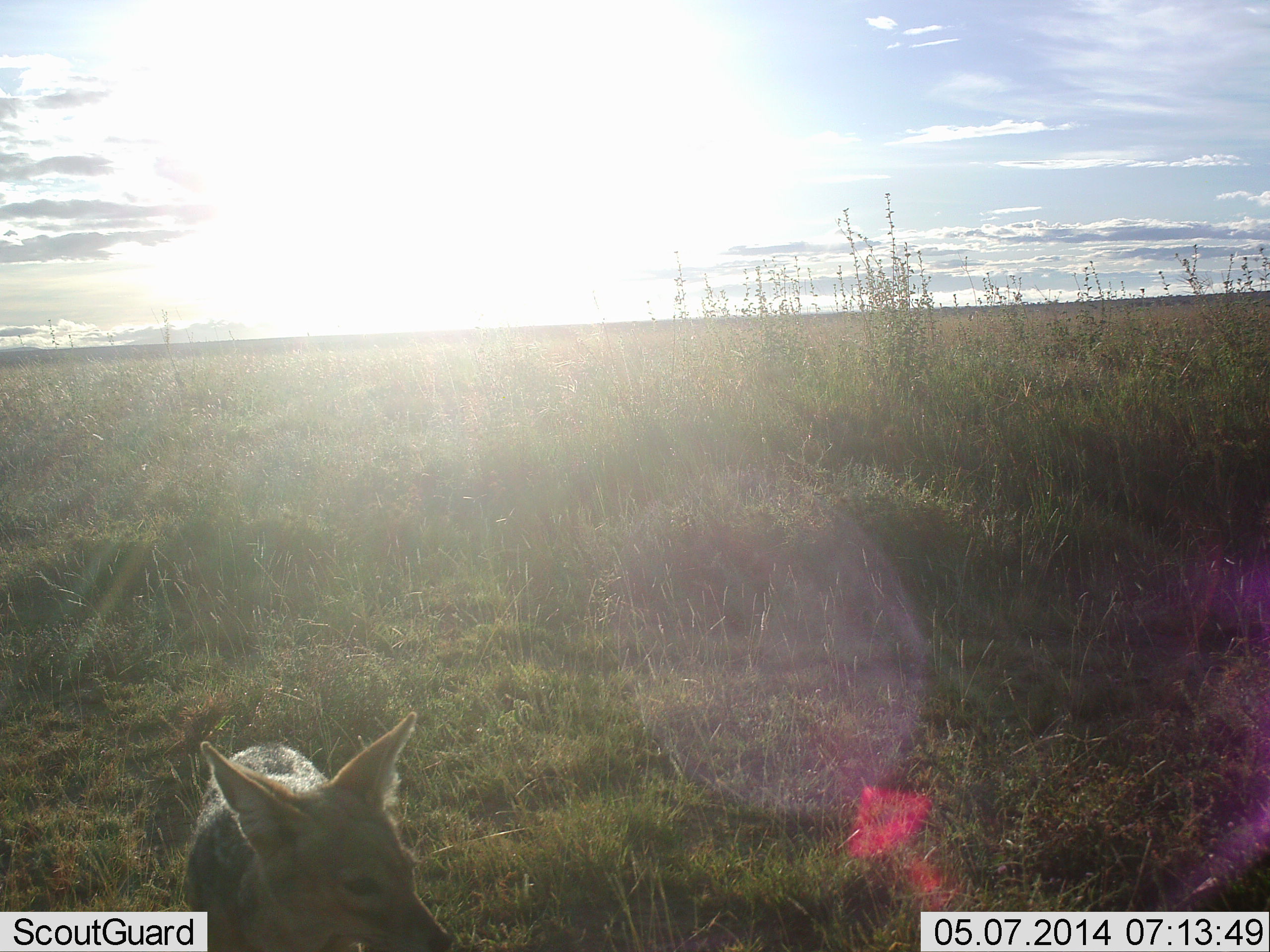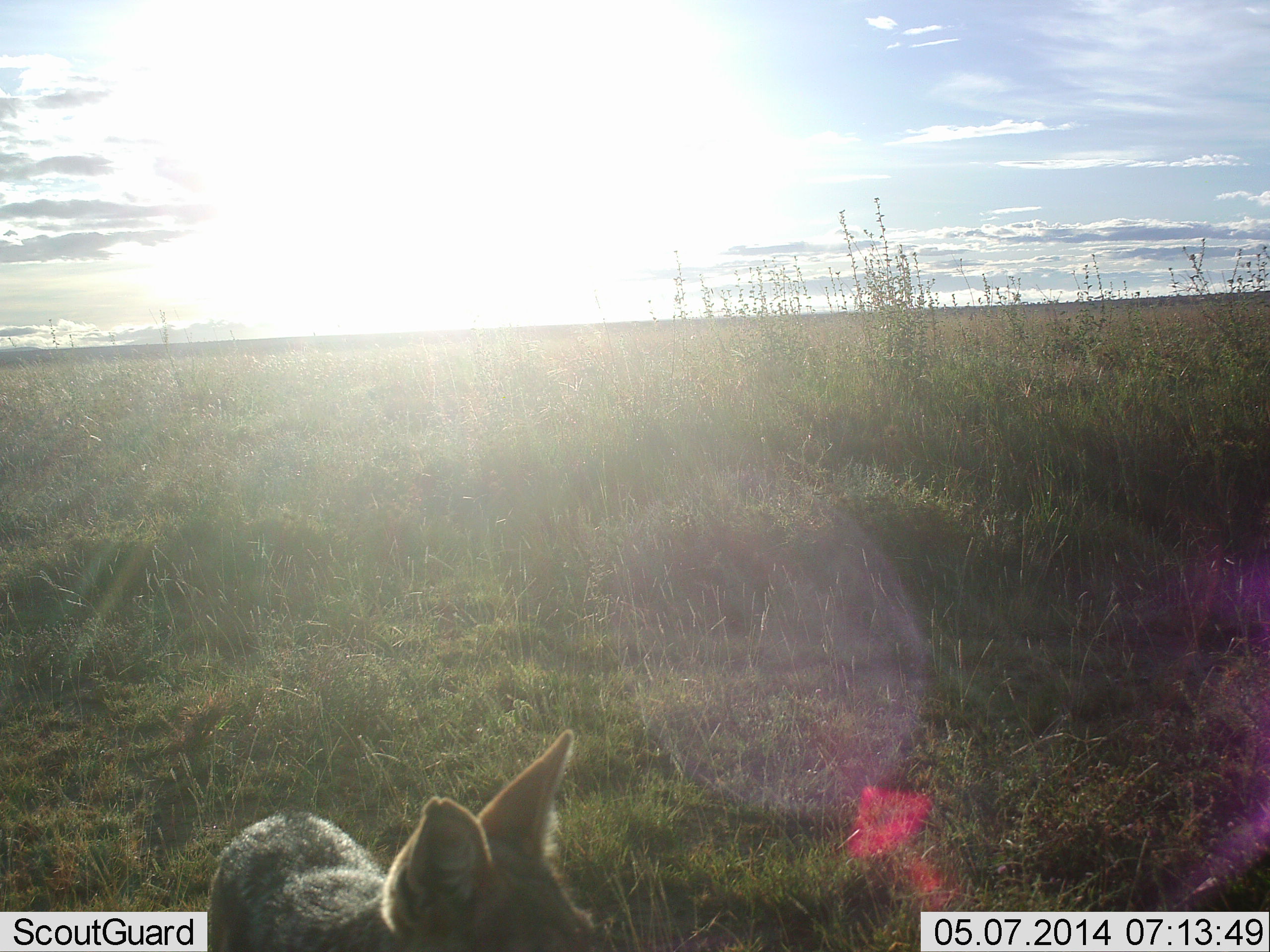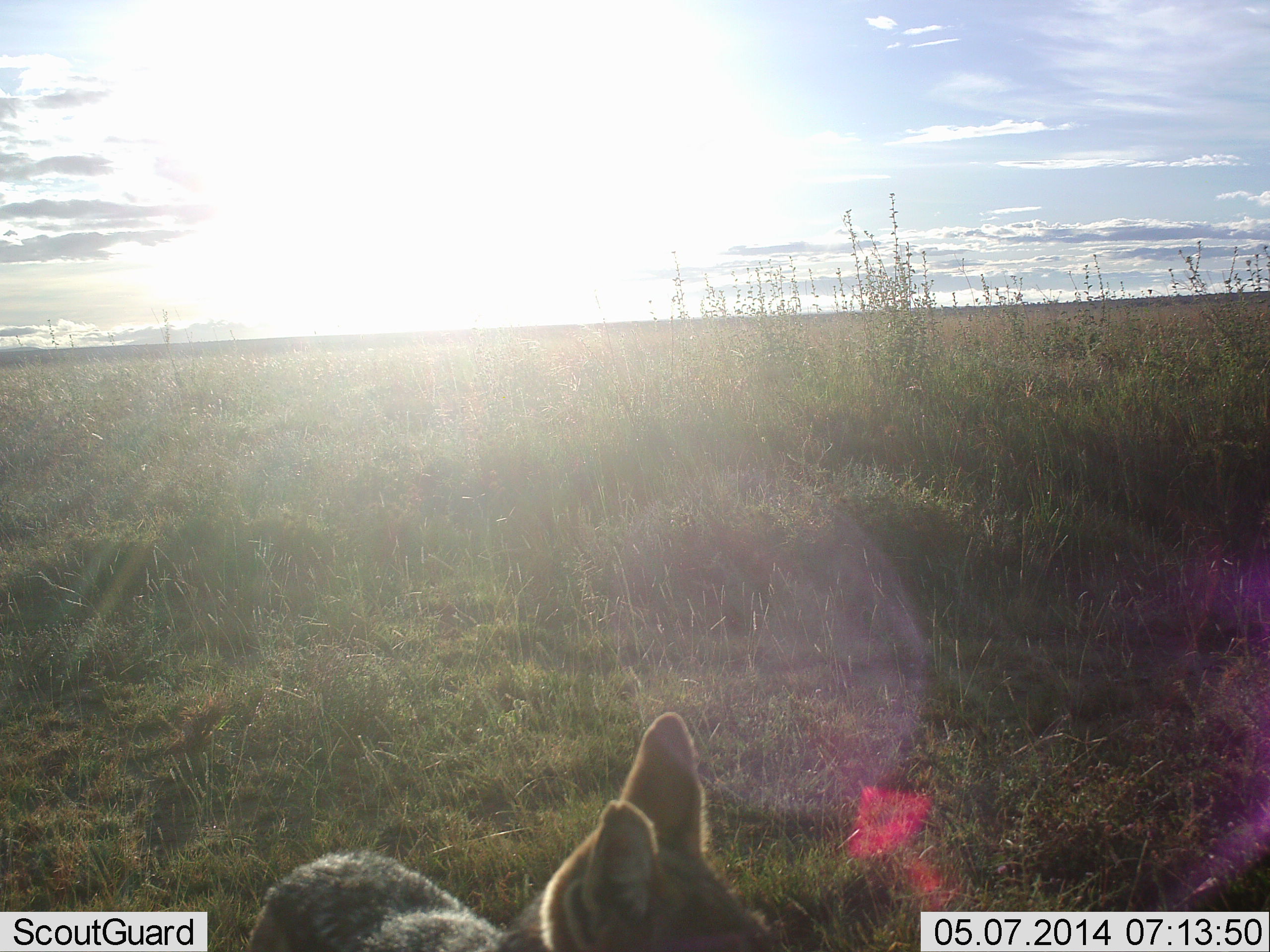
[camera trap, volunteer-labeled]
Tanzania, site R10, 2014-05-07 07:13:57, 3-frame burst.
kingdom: Animalia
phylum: Chordata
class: Mammalia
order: Carnivora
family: Canidae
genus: Lupulella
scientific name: Lupulella mesomelas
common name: black-backed jackal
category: jackal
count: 1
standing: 8%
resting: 0%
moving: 92%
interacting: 0%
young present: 0%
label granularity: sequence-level